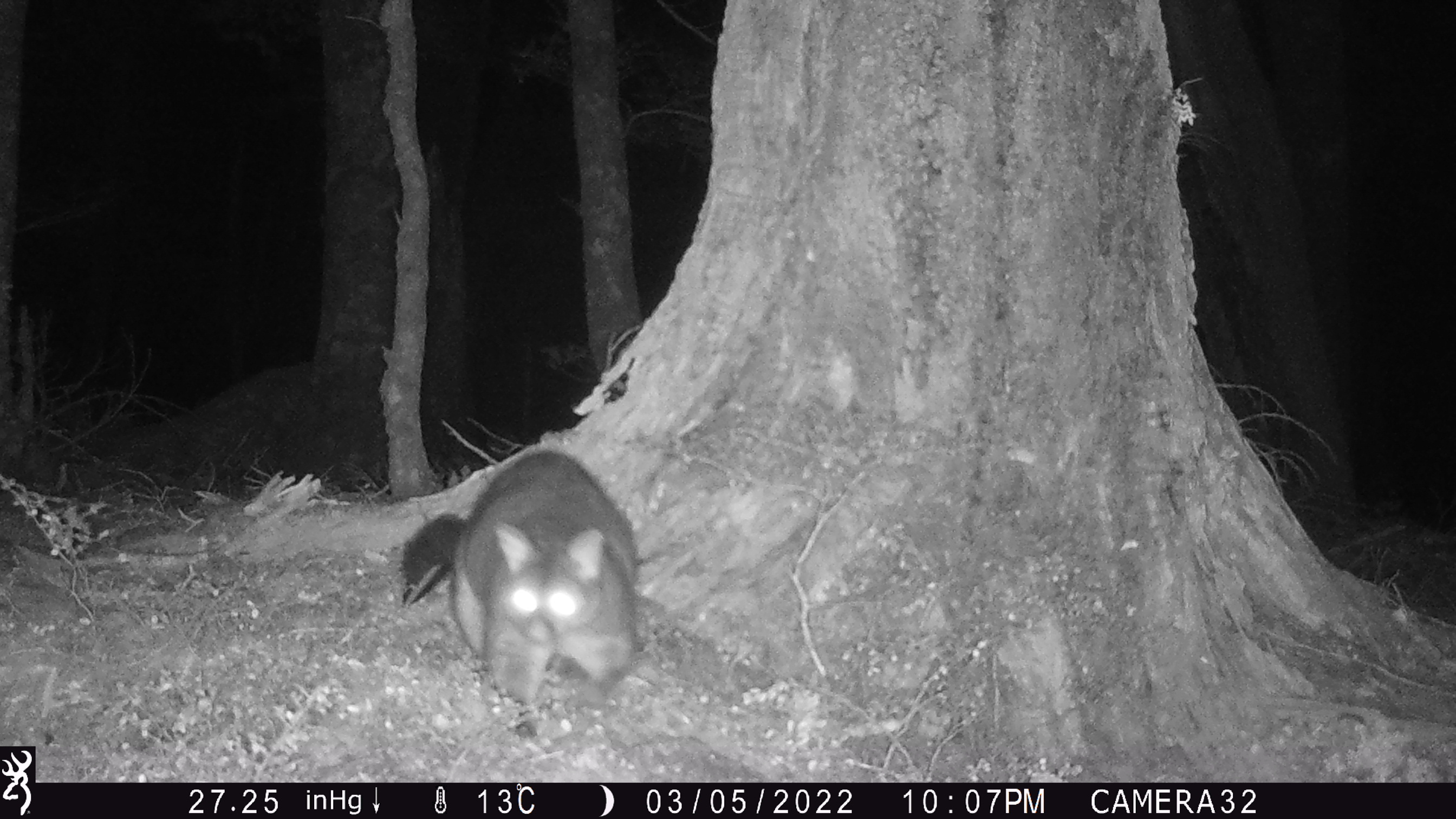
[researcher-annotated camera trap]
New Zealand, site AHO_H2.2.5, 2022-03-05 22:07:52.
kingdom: Animalia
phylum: Chordata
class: Mammalia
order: Diprotodontia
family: Phalangeridae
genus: Trichosurus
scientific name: Trichosurus vulpecula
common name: common brushtail possum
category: possum